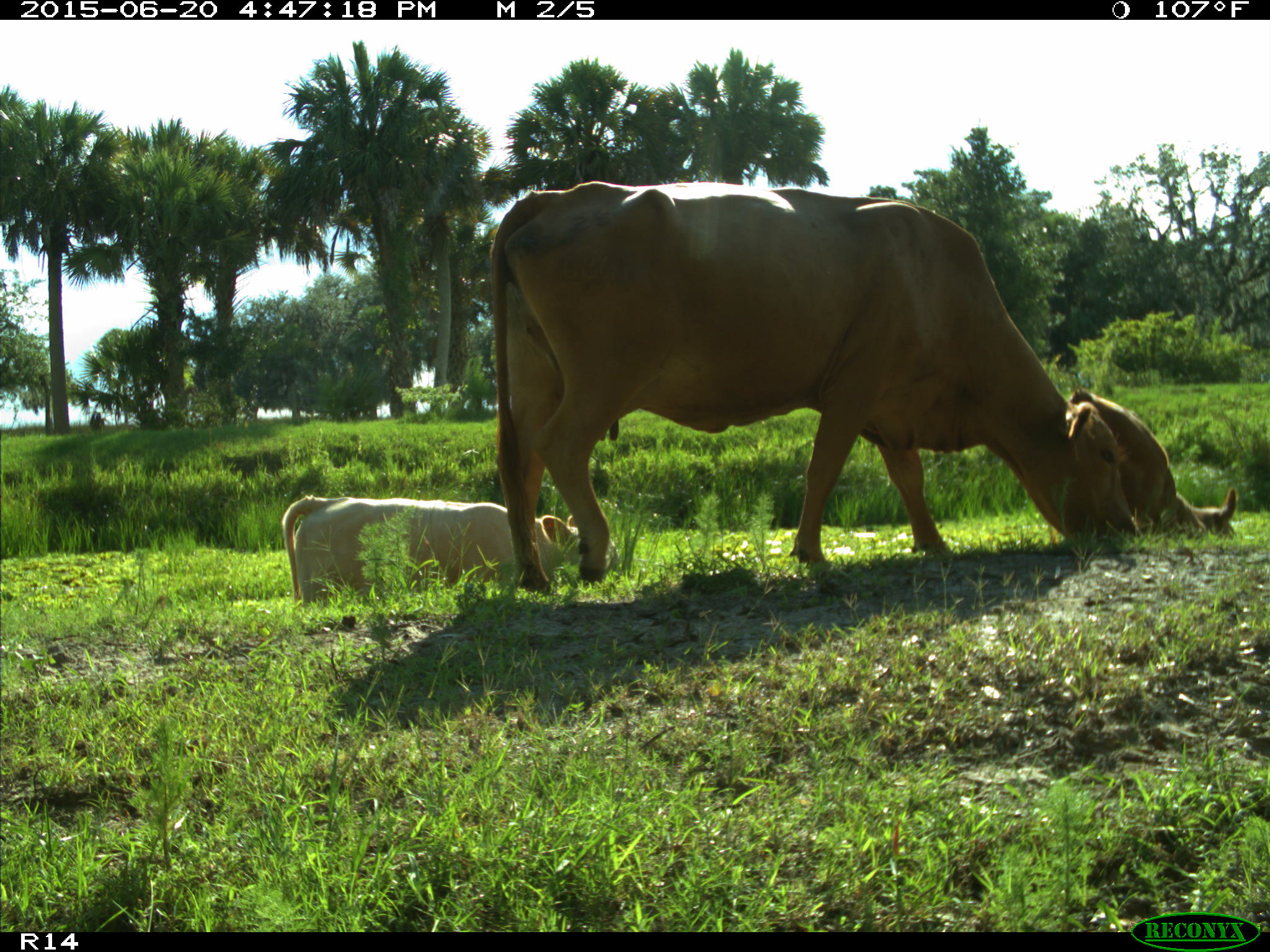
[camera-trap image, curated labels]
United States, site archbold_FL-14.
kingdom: Animalia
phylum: Chordata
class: Mammalia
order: Artiodactyla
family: Bovidae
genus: Bos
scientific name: Bos taurus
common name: domestic cow